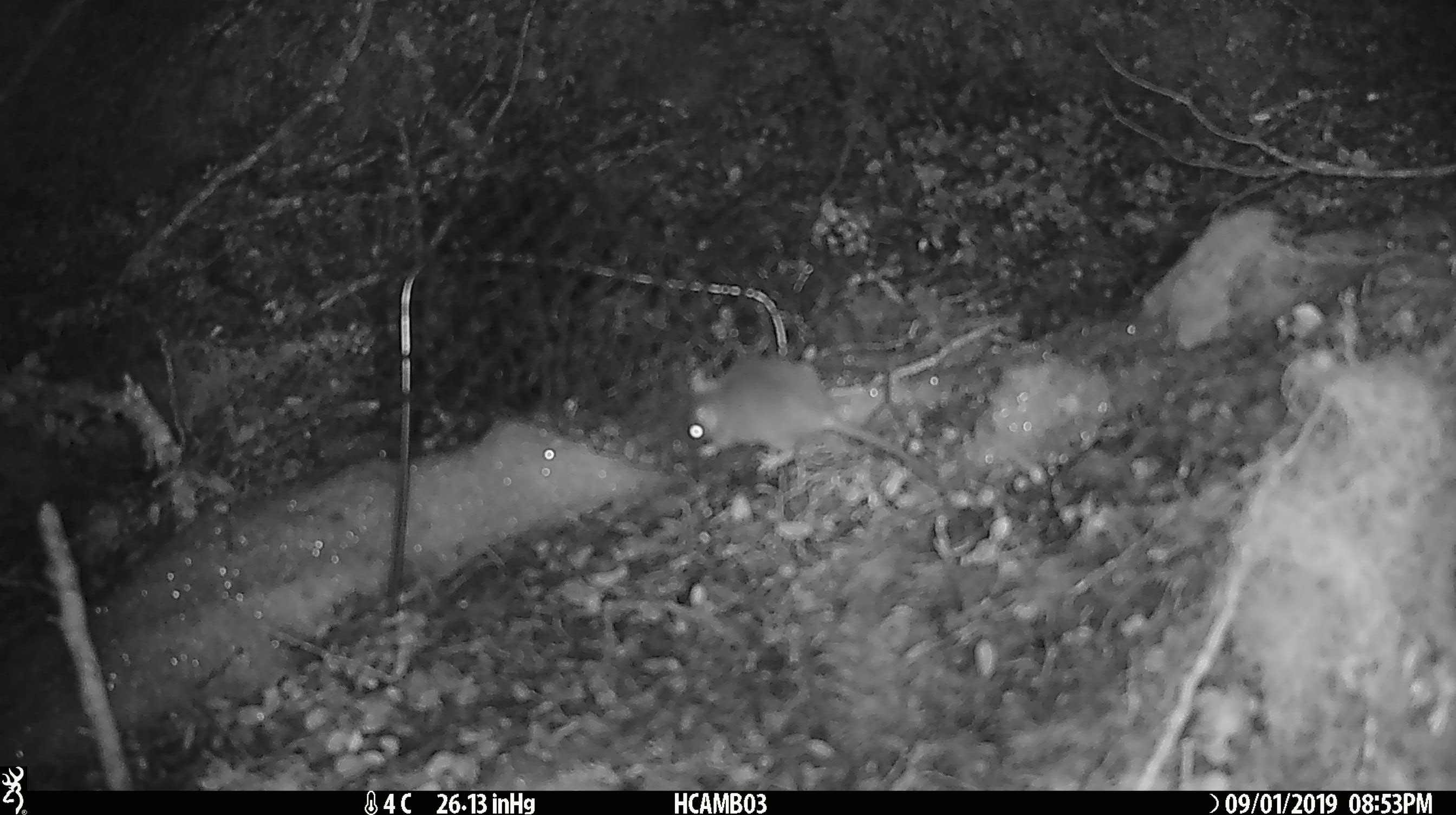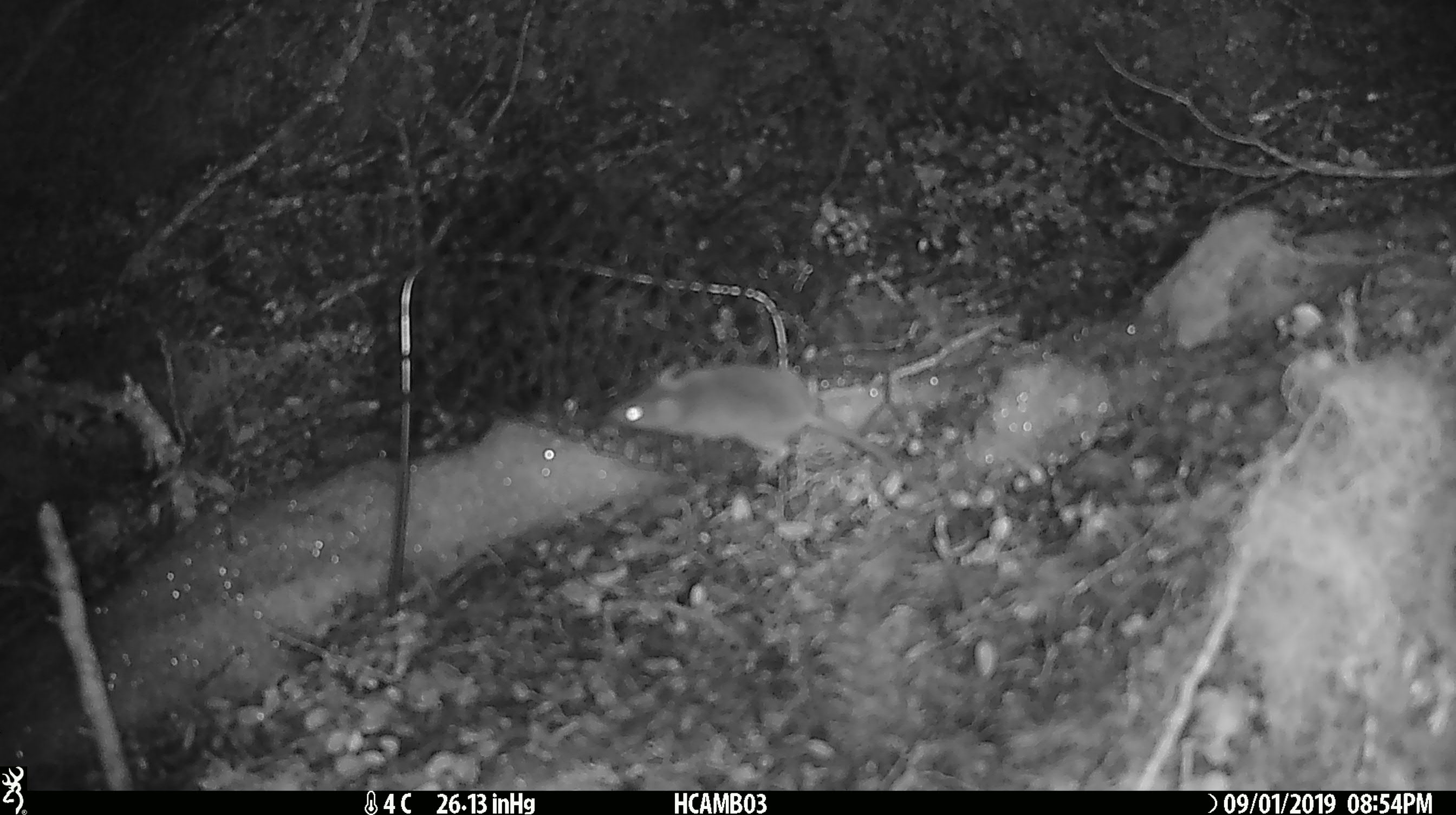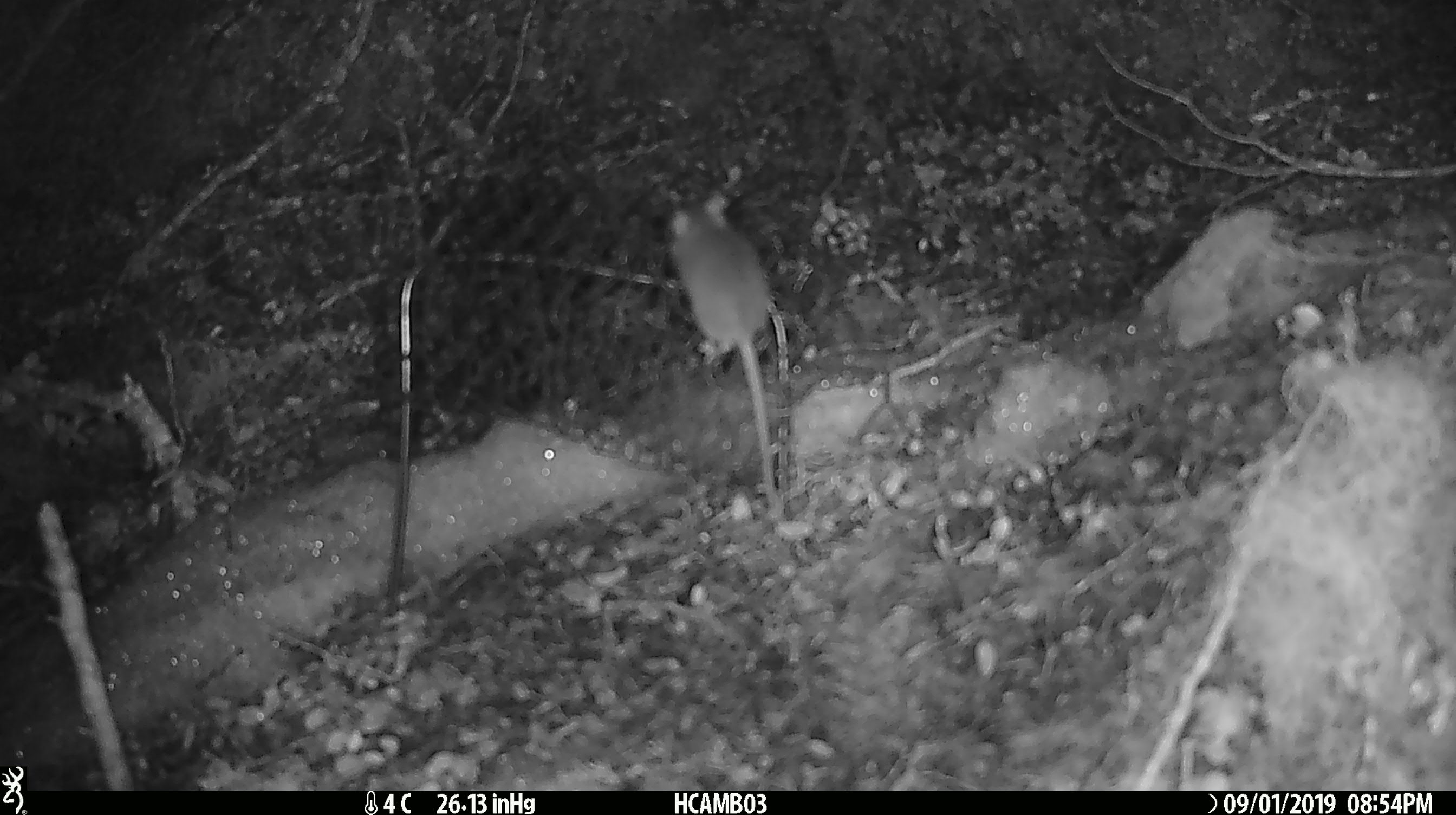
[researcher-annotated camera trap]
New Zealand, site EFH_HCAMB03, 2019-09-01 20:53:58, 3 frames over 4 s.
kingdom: Animalia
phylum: Chordata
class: Mammalia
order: Rodentia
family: Muridae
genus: Mus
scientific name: Mus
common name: mouse